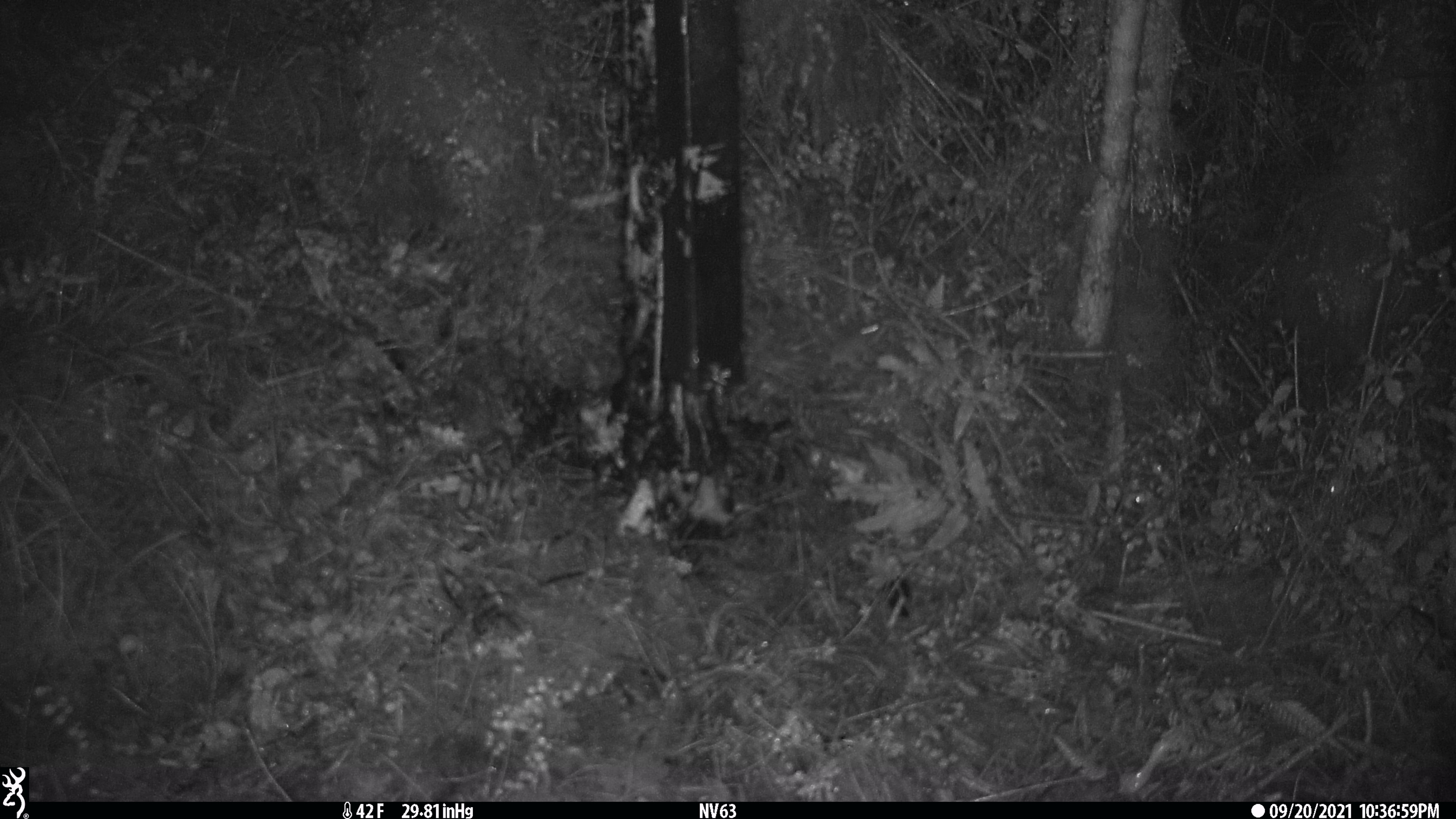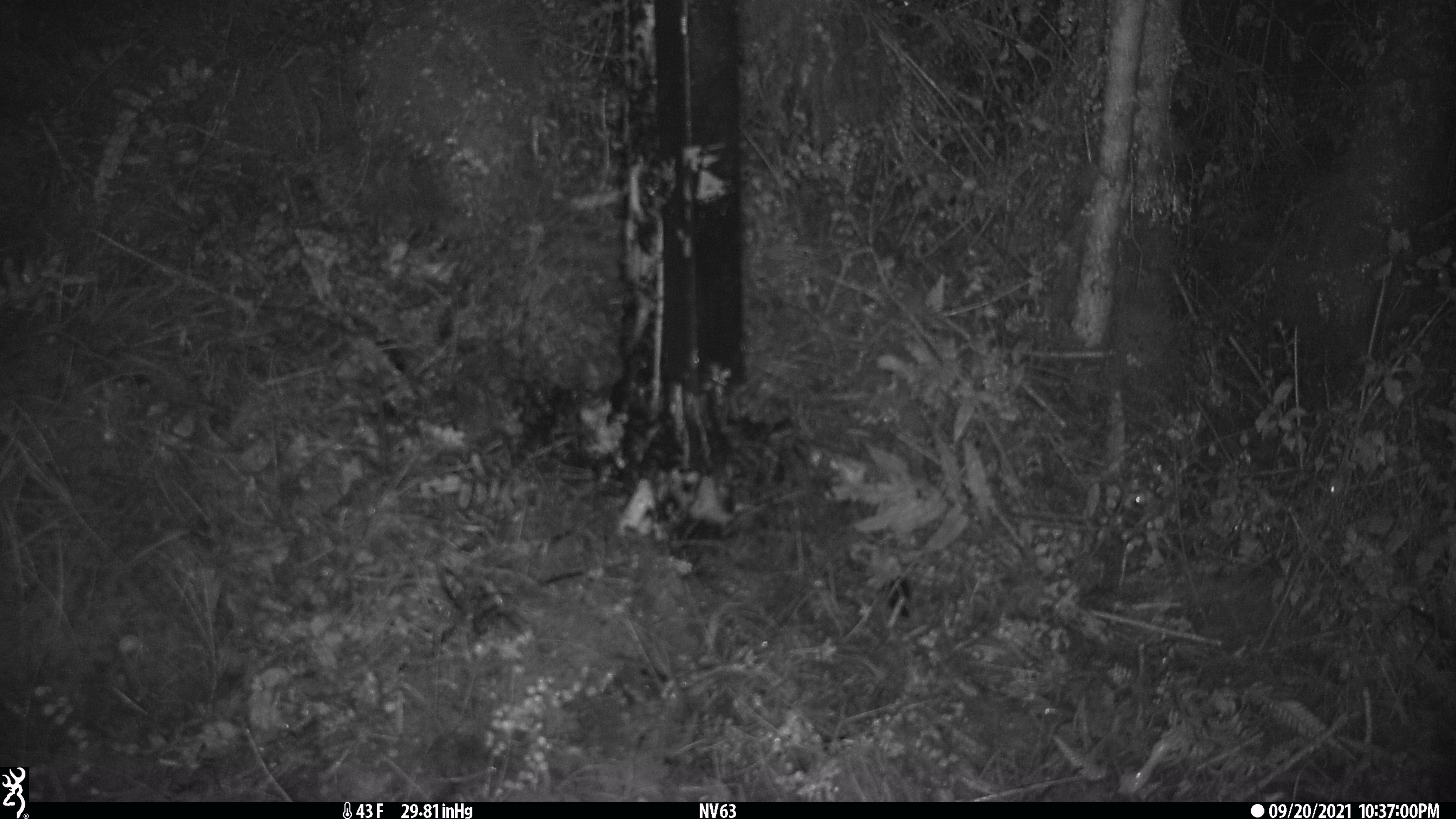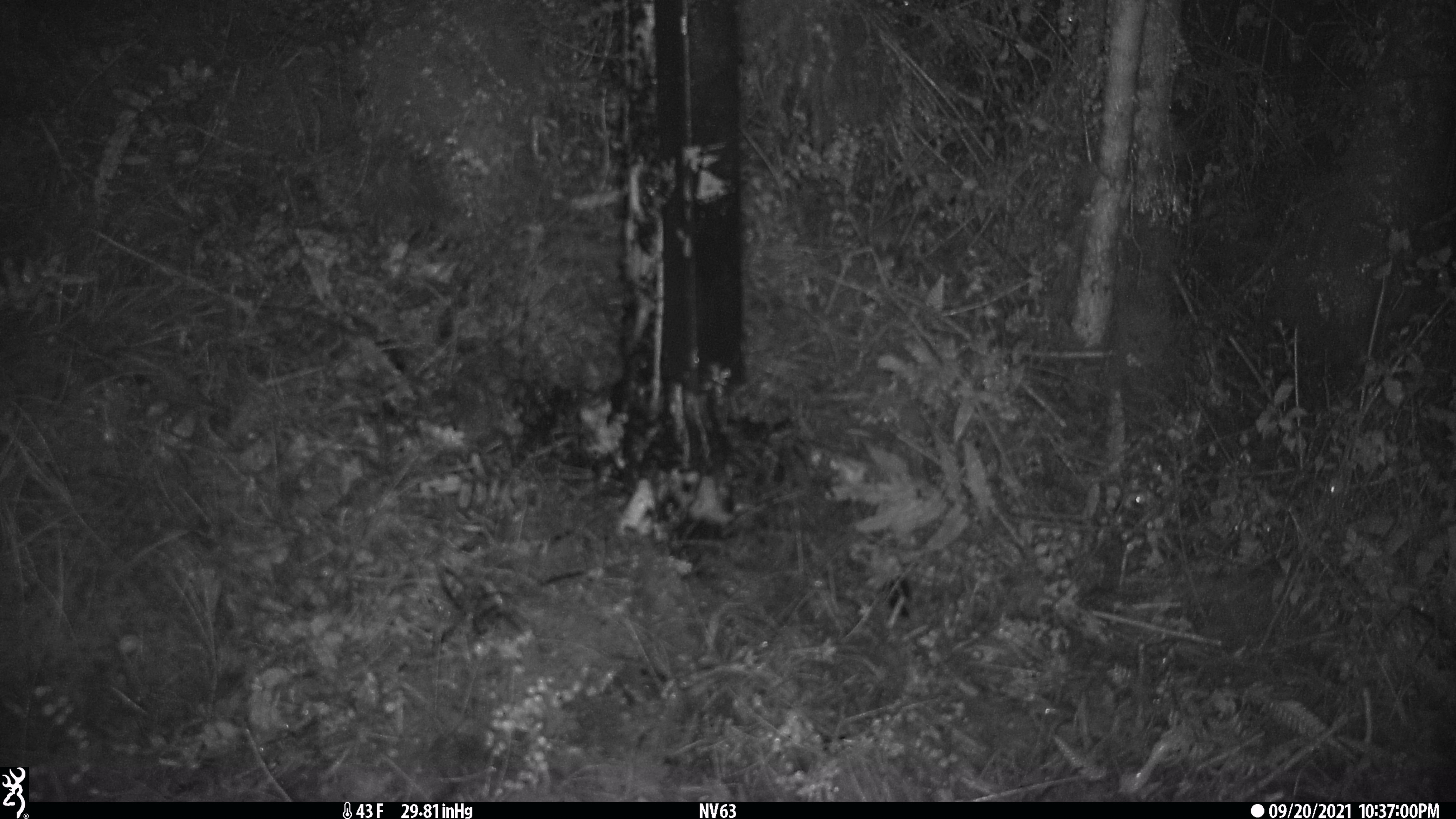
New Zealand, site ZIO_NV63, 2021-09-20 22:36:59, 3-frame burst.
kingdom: Animalia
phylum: Chordata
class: Mammalia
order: Rodentia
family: Muridae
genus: Mus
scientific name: Mus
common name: mouse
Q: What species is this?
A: Mouse (Mus).